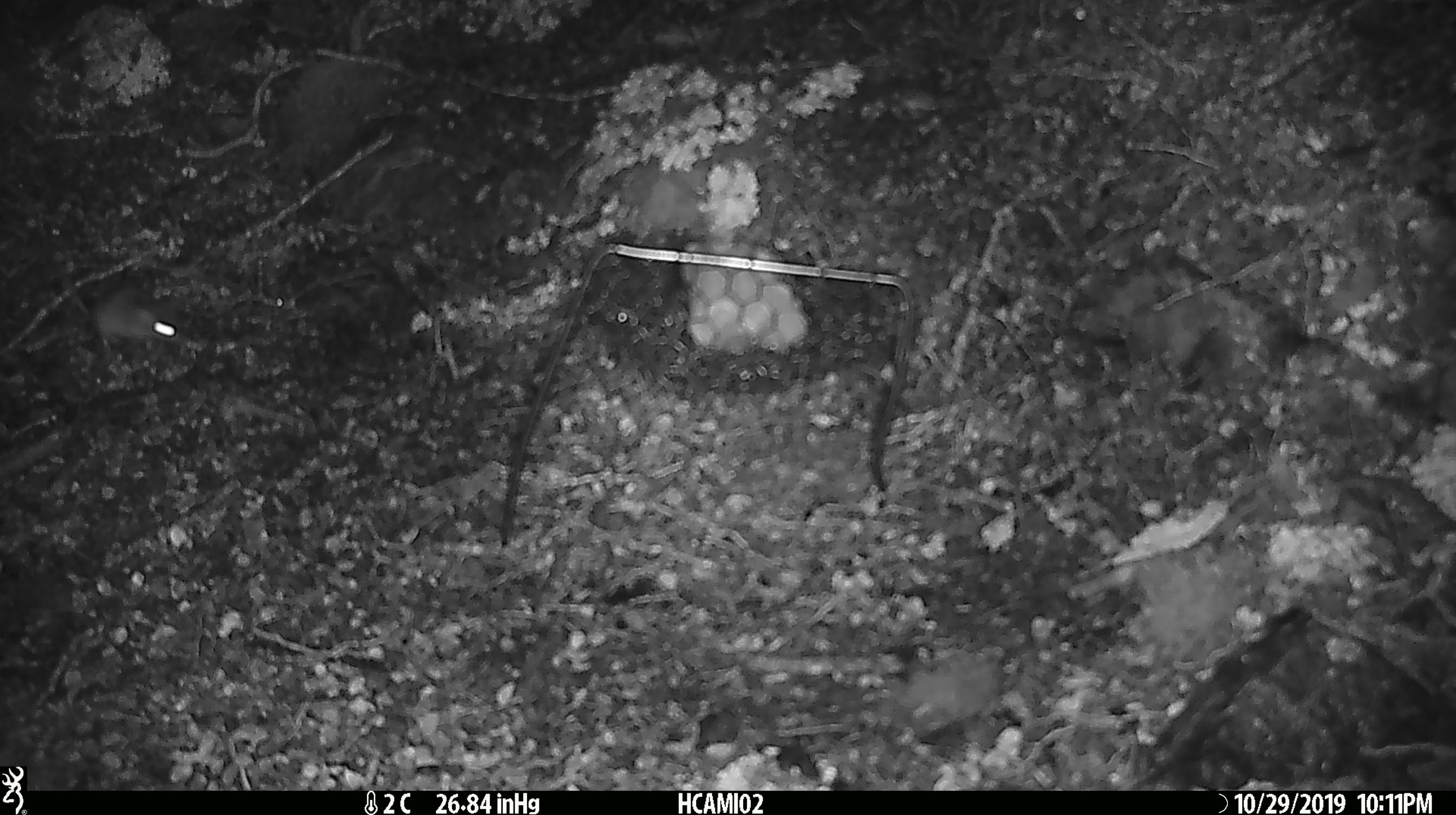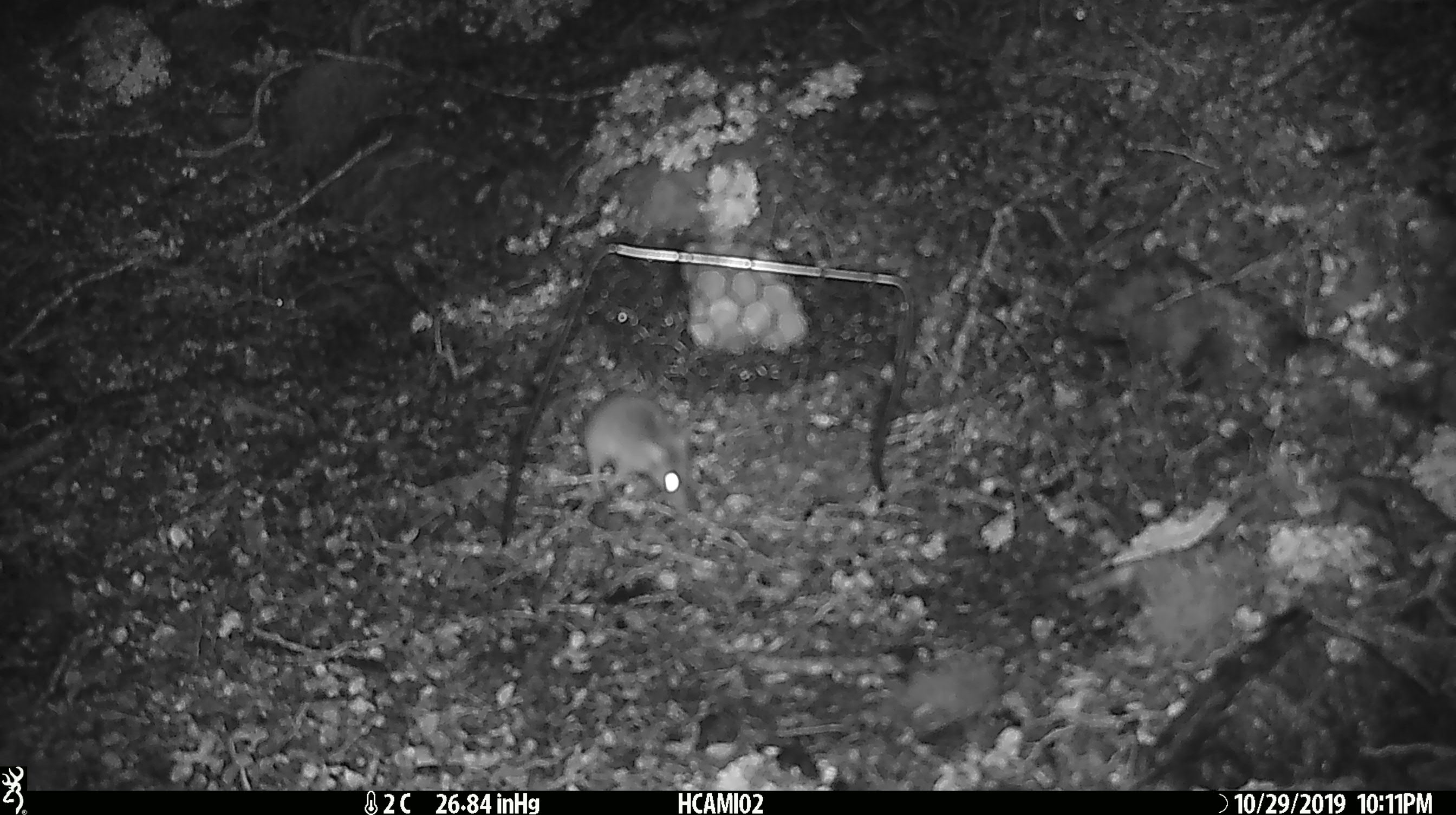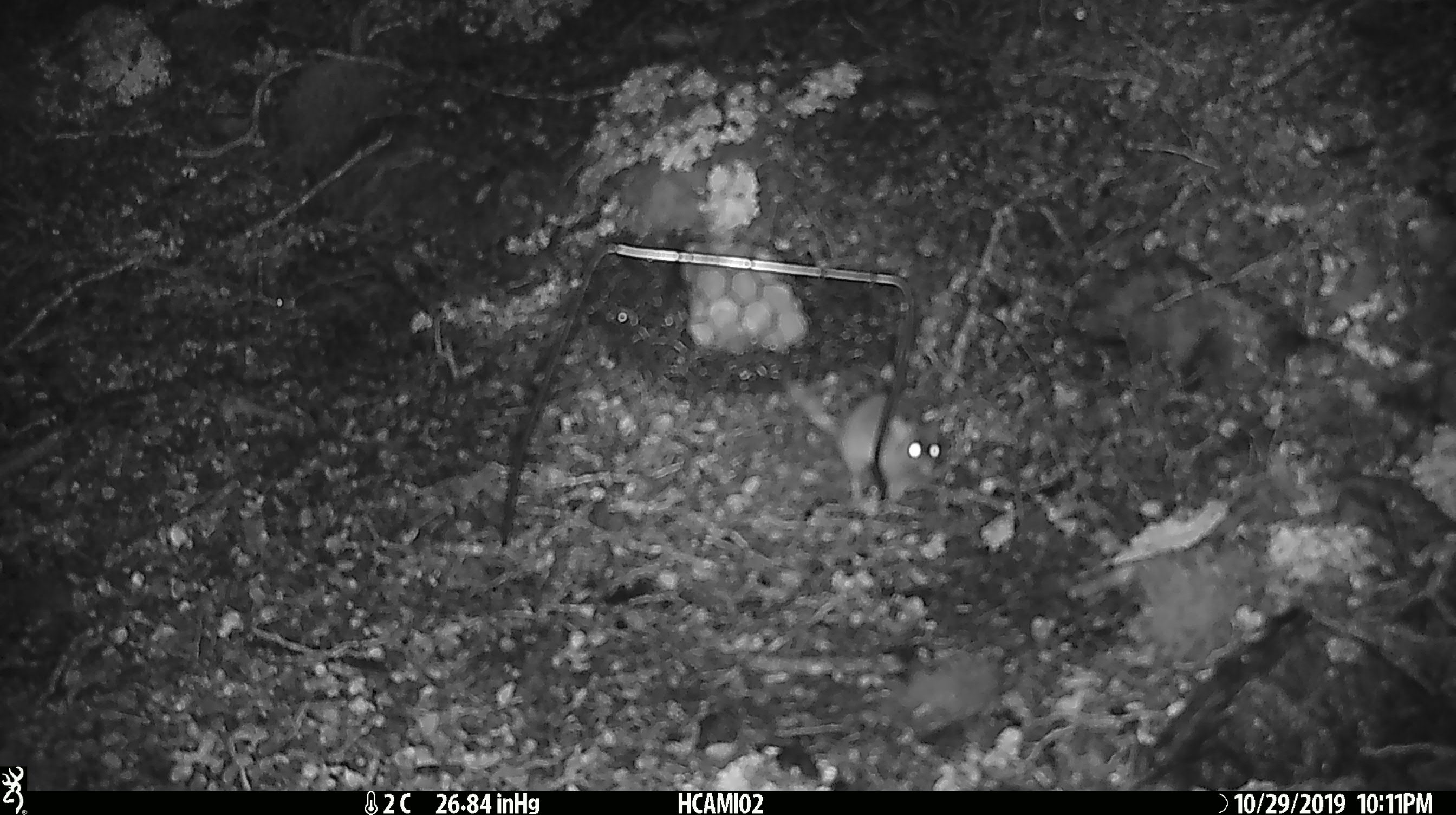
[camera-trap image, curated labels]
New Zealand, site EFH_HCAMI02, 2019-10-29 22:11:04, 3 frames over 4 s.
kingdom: Animalia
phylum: Chordata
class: Mammalia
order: Rodentia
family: Muridae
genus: Mus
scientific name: Mus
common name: mouse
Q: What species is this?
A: Mouse (Mus).